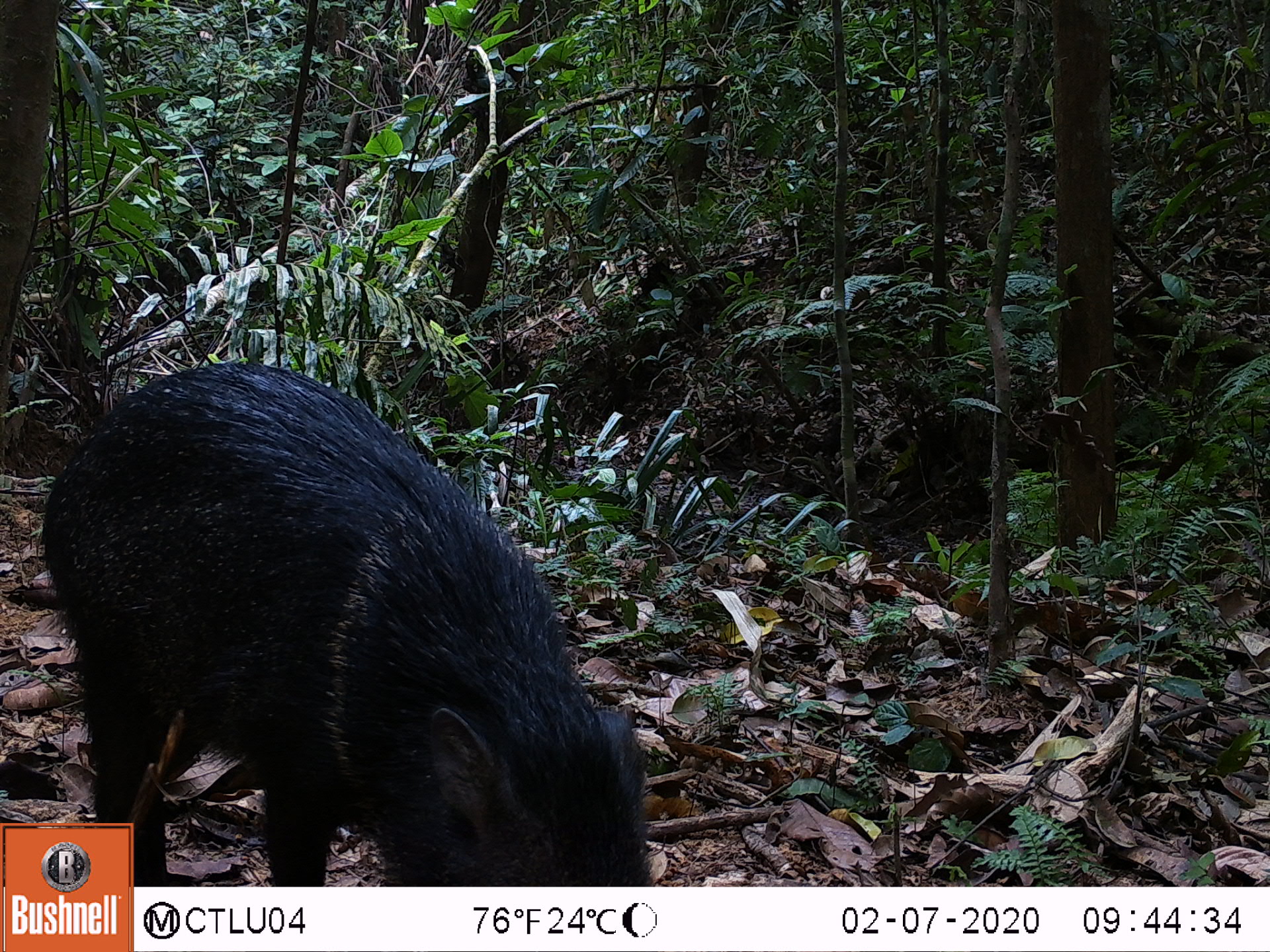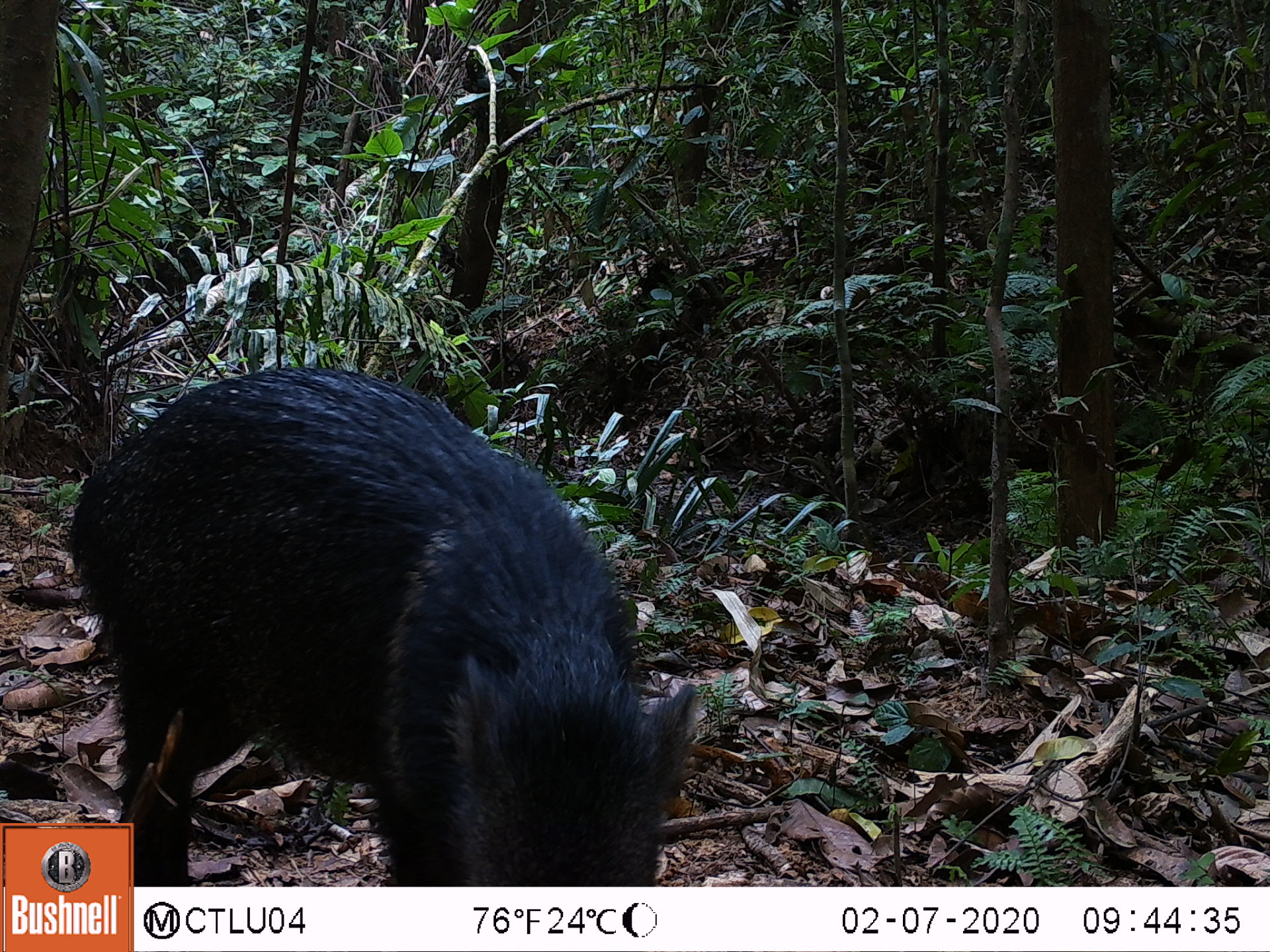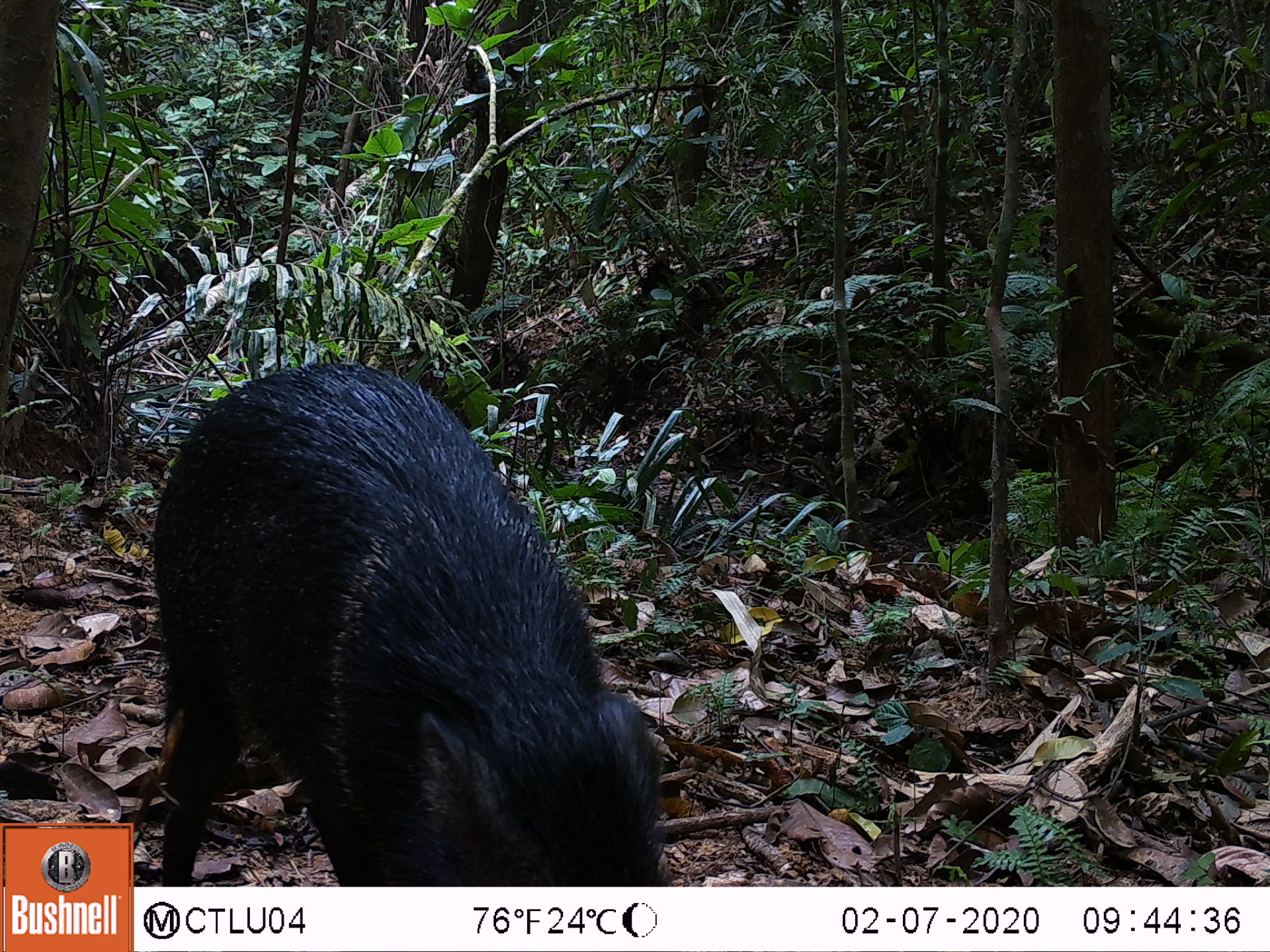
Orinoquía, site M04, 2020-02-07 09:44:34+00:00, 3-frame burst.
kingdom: Animalia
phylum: Chordata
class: Mammalia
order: Artiodactyla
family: Tayassuidae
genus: Pecari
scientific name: Pecari tajacu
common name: collared peccary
Collared peccary (Pecari tajacu).